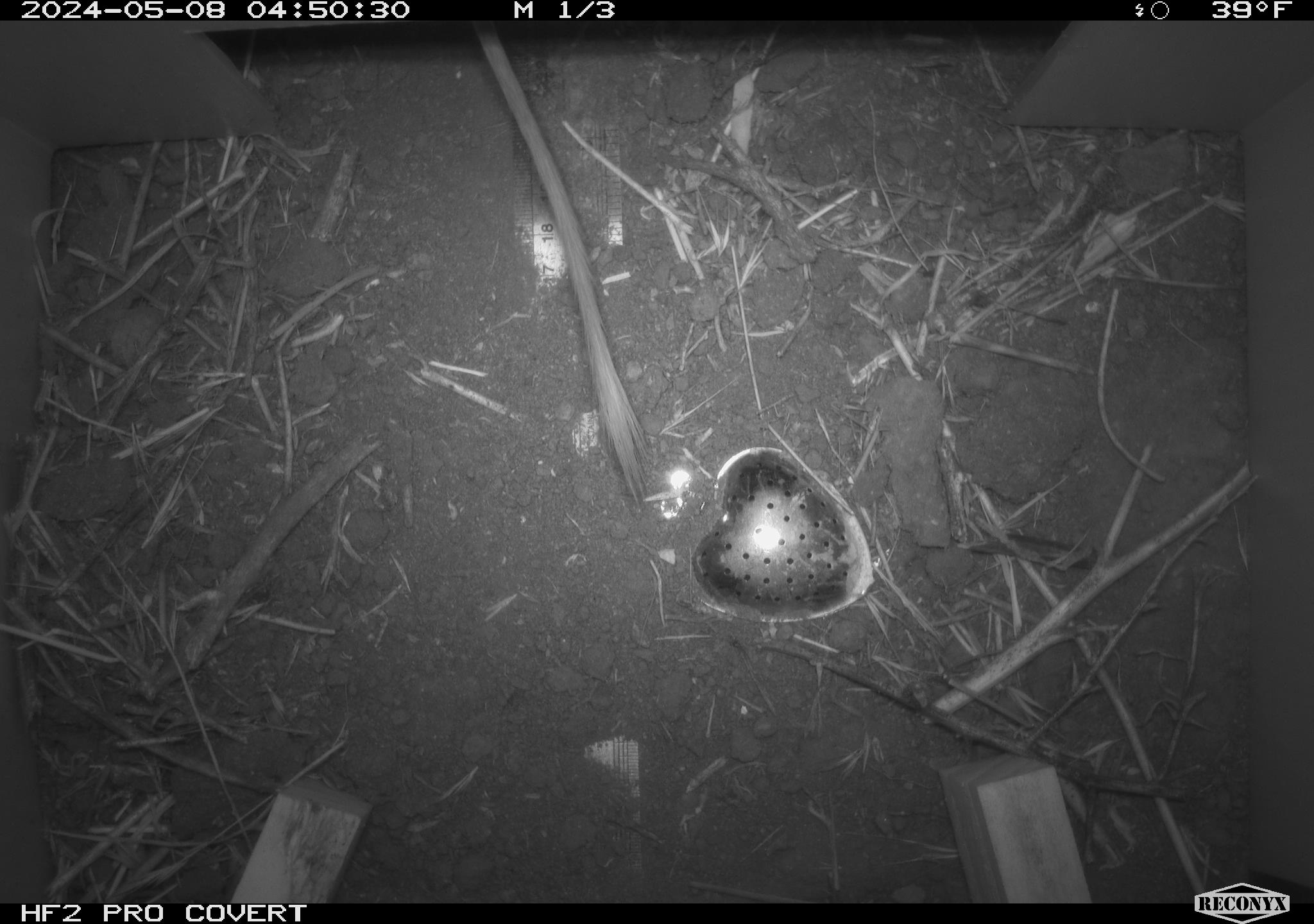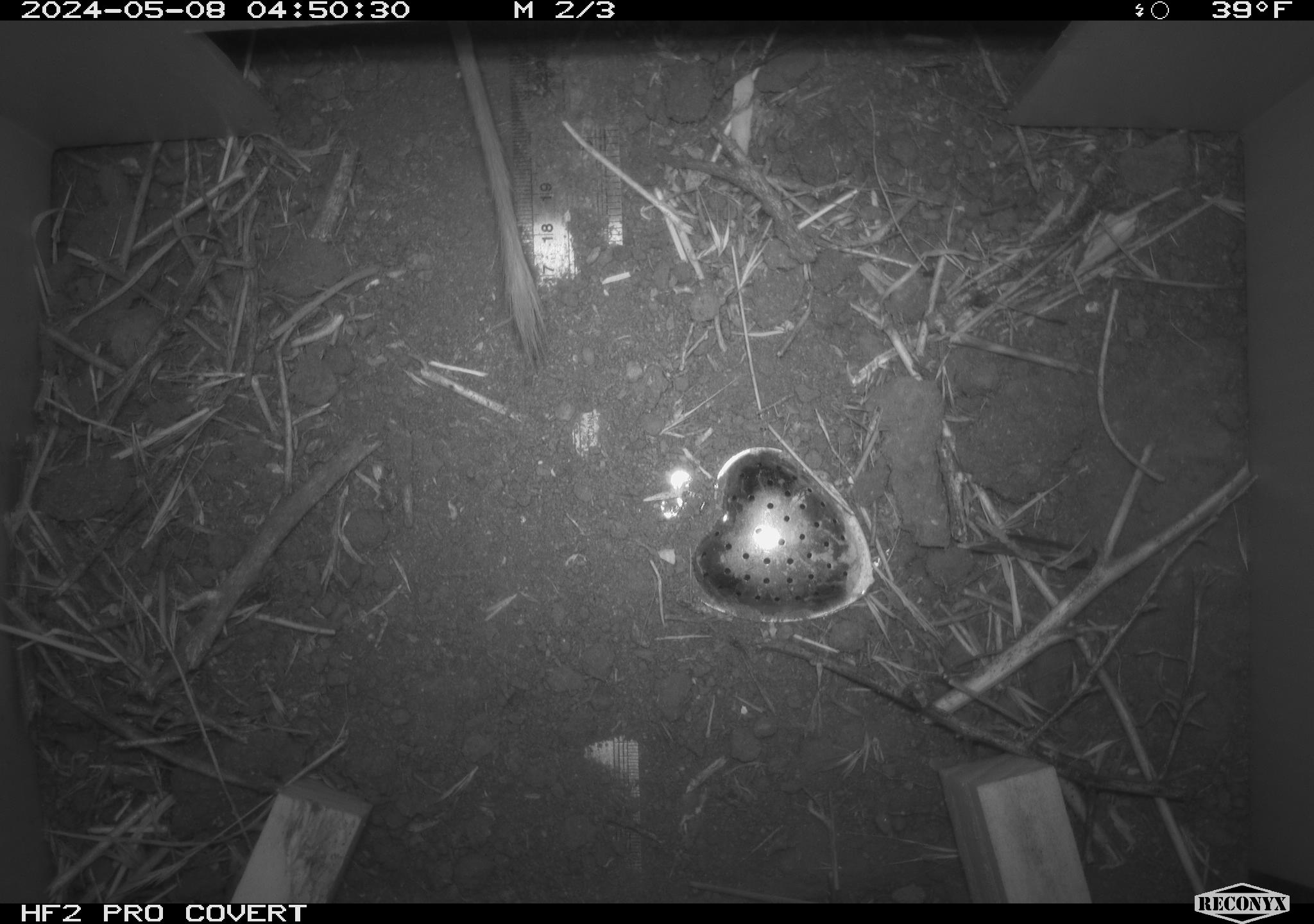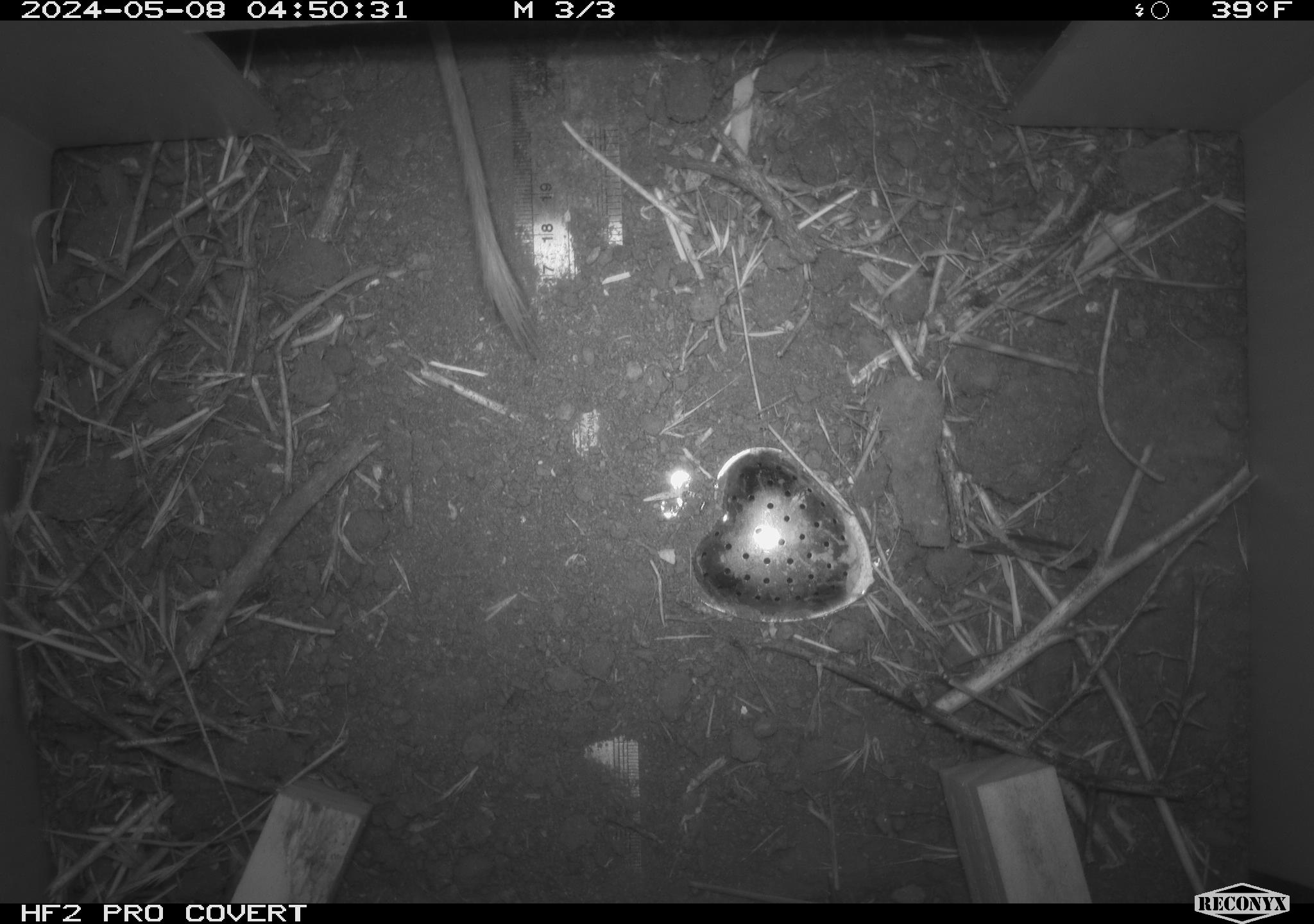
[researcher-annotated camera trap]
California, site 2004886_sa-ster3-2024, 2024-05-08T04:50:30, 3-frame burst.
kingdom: Animalia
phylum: Chordata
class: Mammalia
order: Rodentia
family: Heteromyidae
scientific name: Heteromyidae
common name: kangaroo rats and pocket mice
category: heteromyidae family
Heteromyidae family (kangaroo rats and pocket mice) (Heteromyidae).